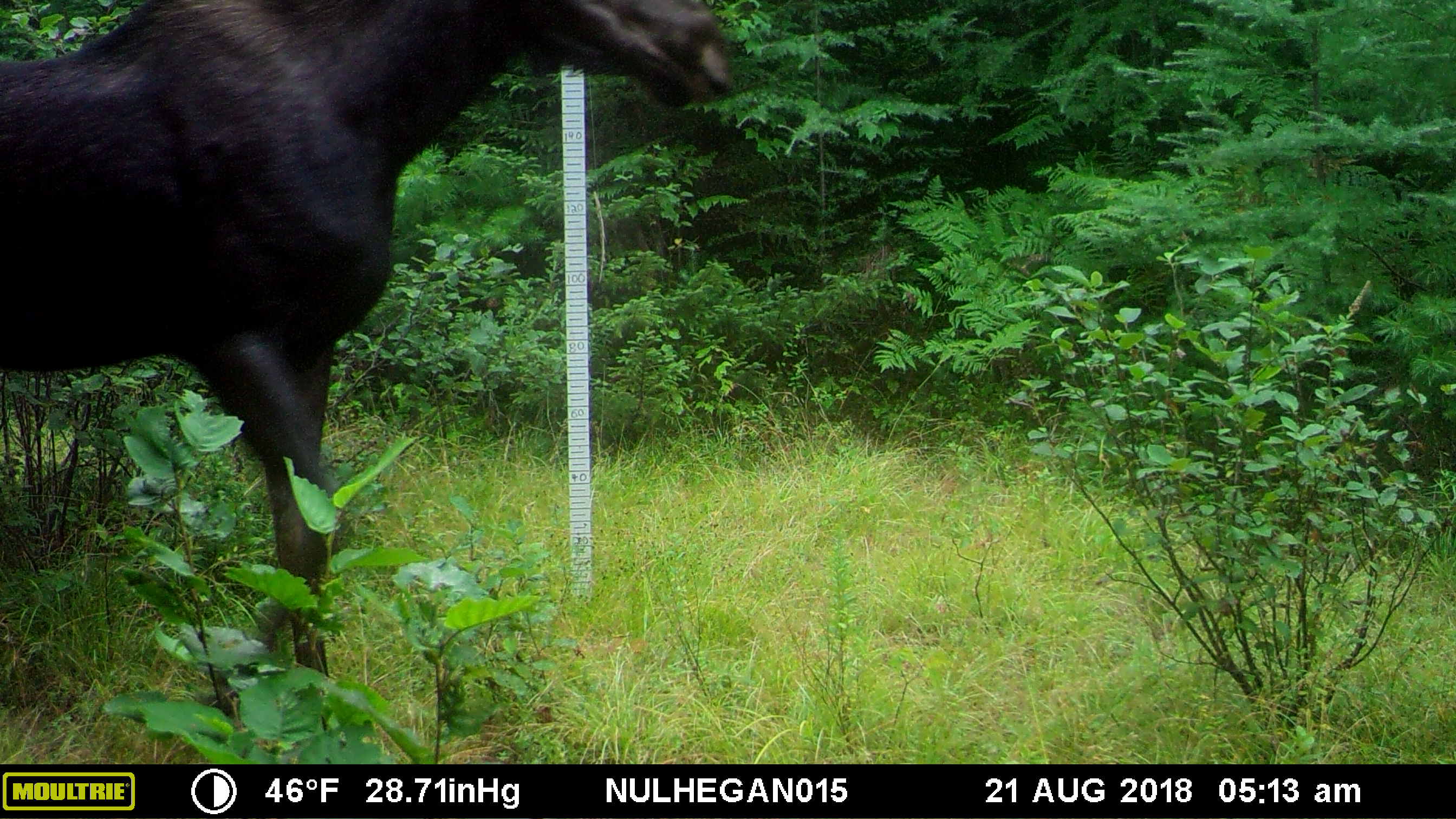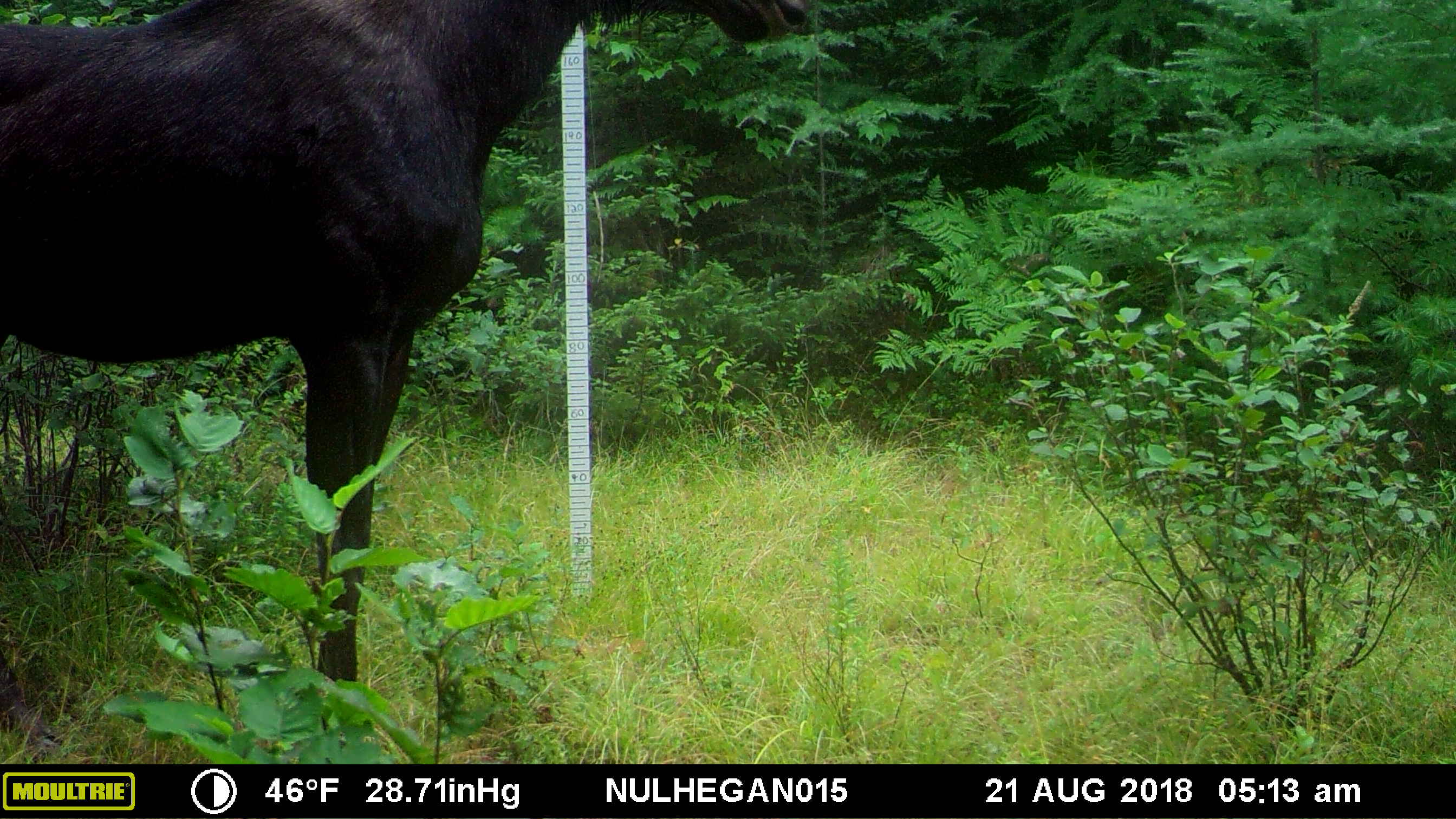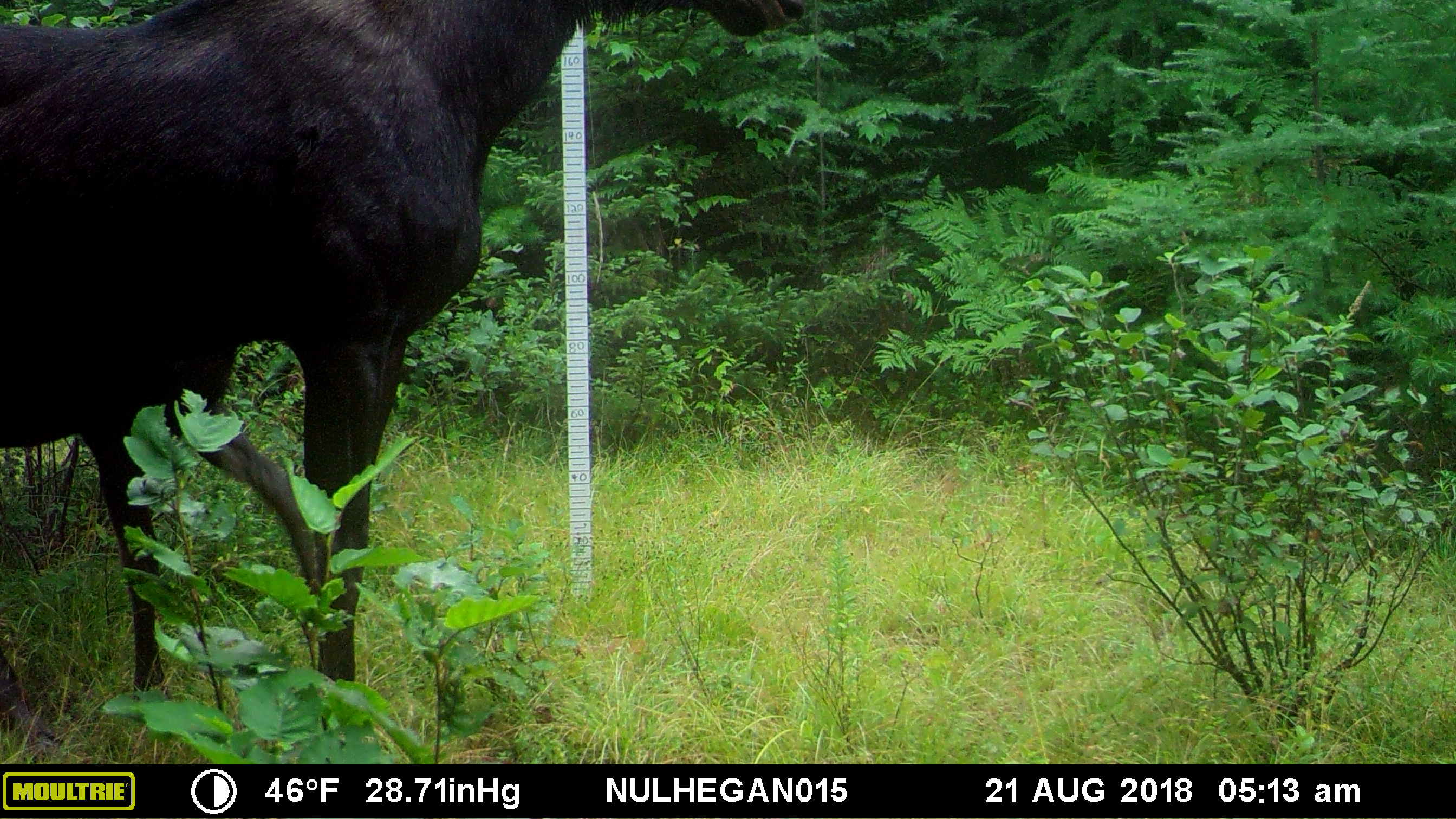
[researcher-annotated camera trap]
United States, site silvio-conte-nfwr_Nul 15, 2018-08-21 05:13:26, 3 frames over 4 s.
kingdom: Animalia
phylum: Chordata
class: Mammalia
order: Artiodactyla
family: Cervidae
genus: Alces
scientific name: Alces alces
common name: moose